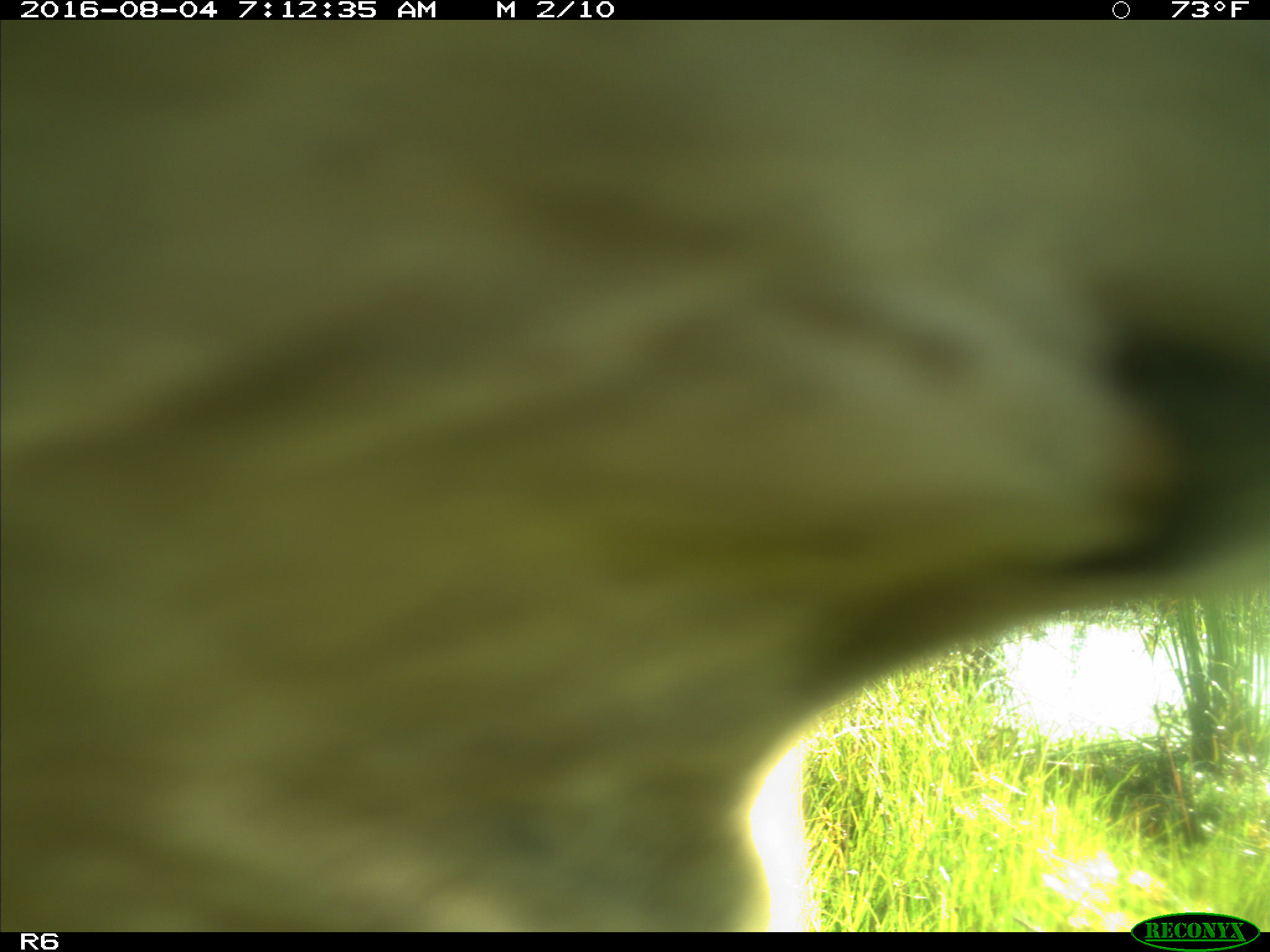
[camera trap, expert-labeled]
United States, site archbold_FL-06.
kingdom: Animalia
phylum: Chordata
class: Mammalia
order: Artiodactyla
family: Bovidae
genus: Bos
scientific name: Bos taurus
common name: domestic cow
Bos taurus (domestic cow).